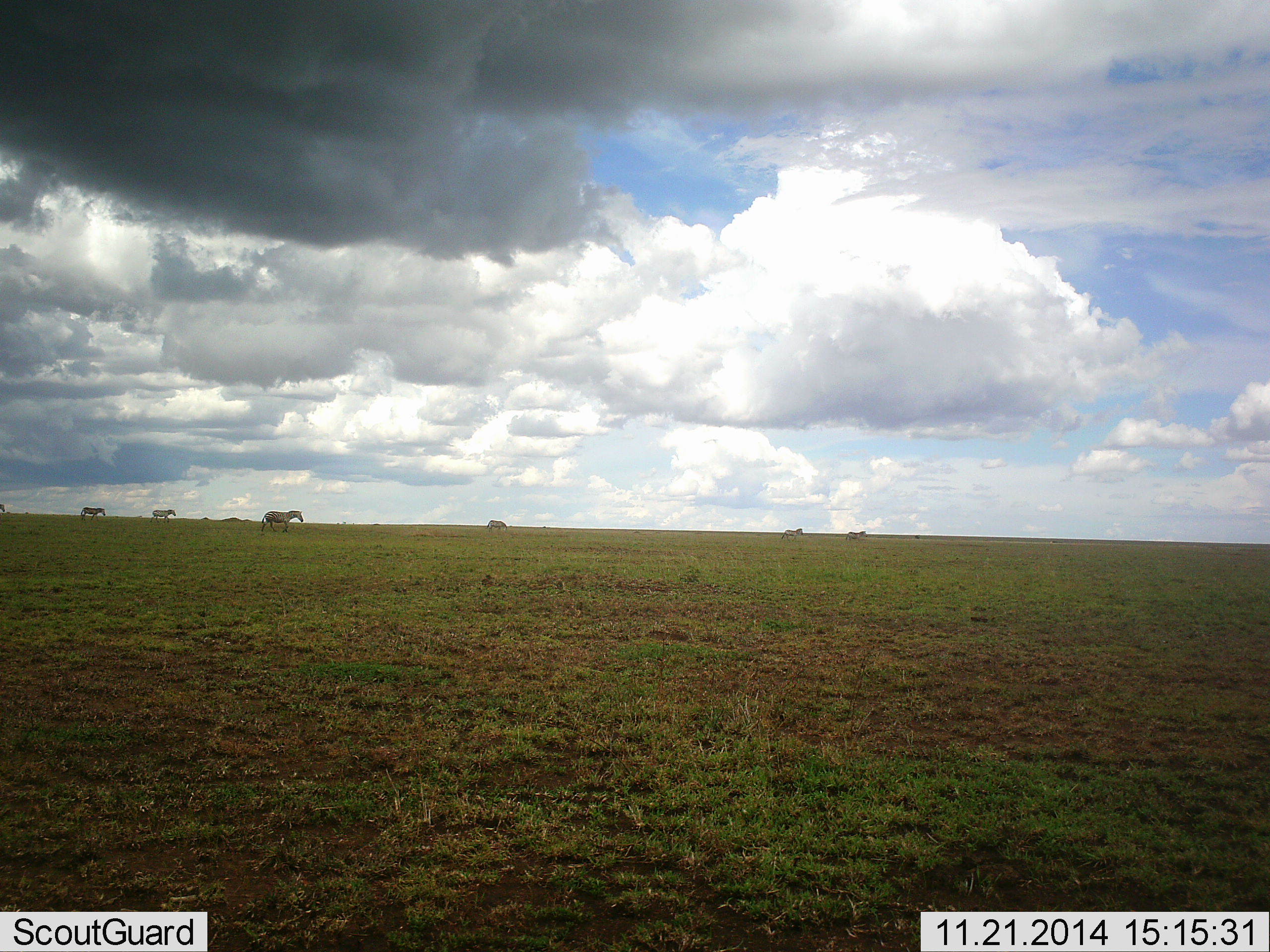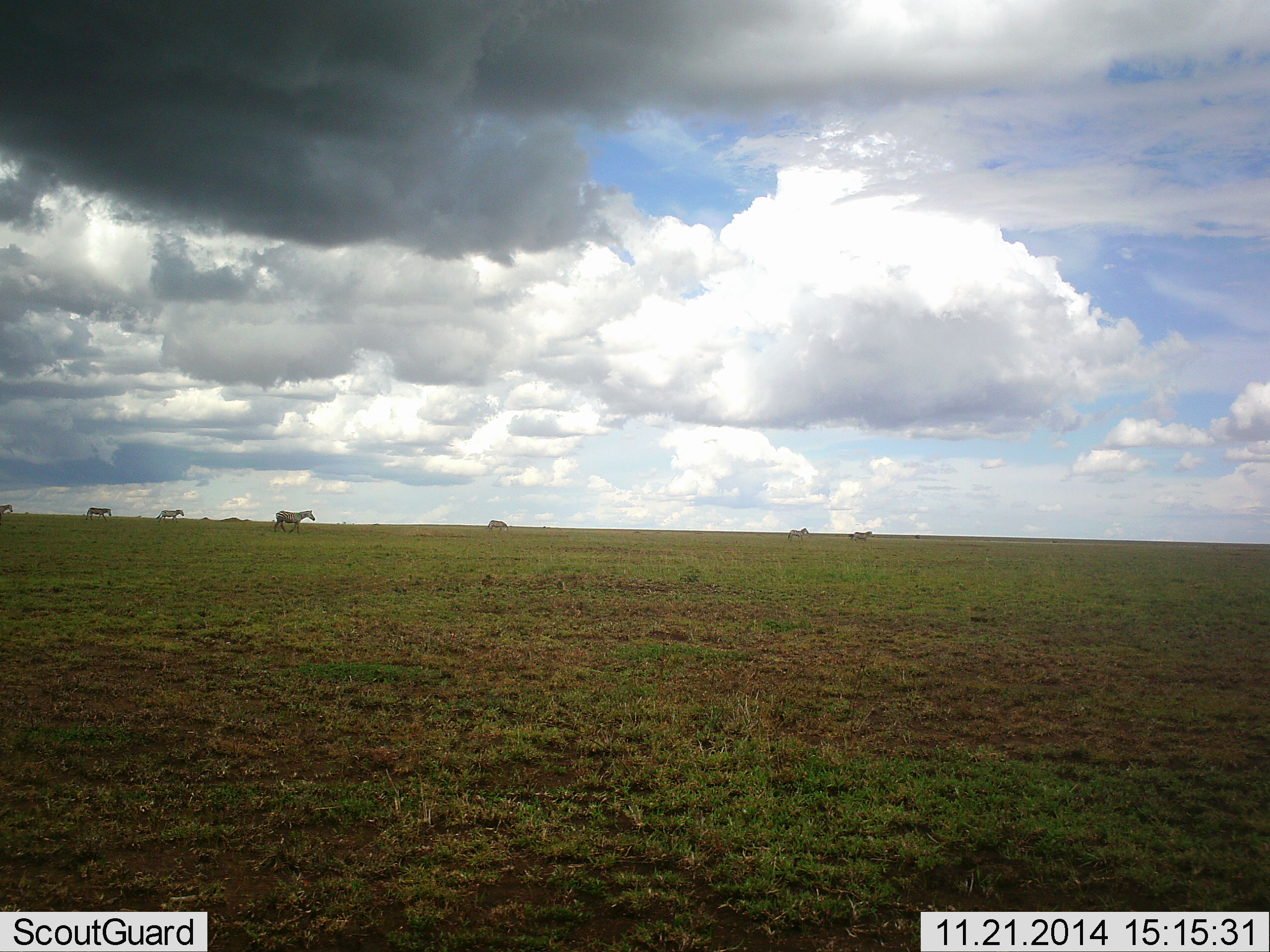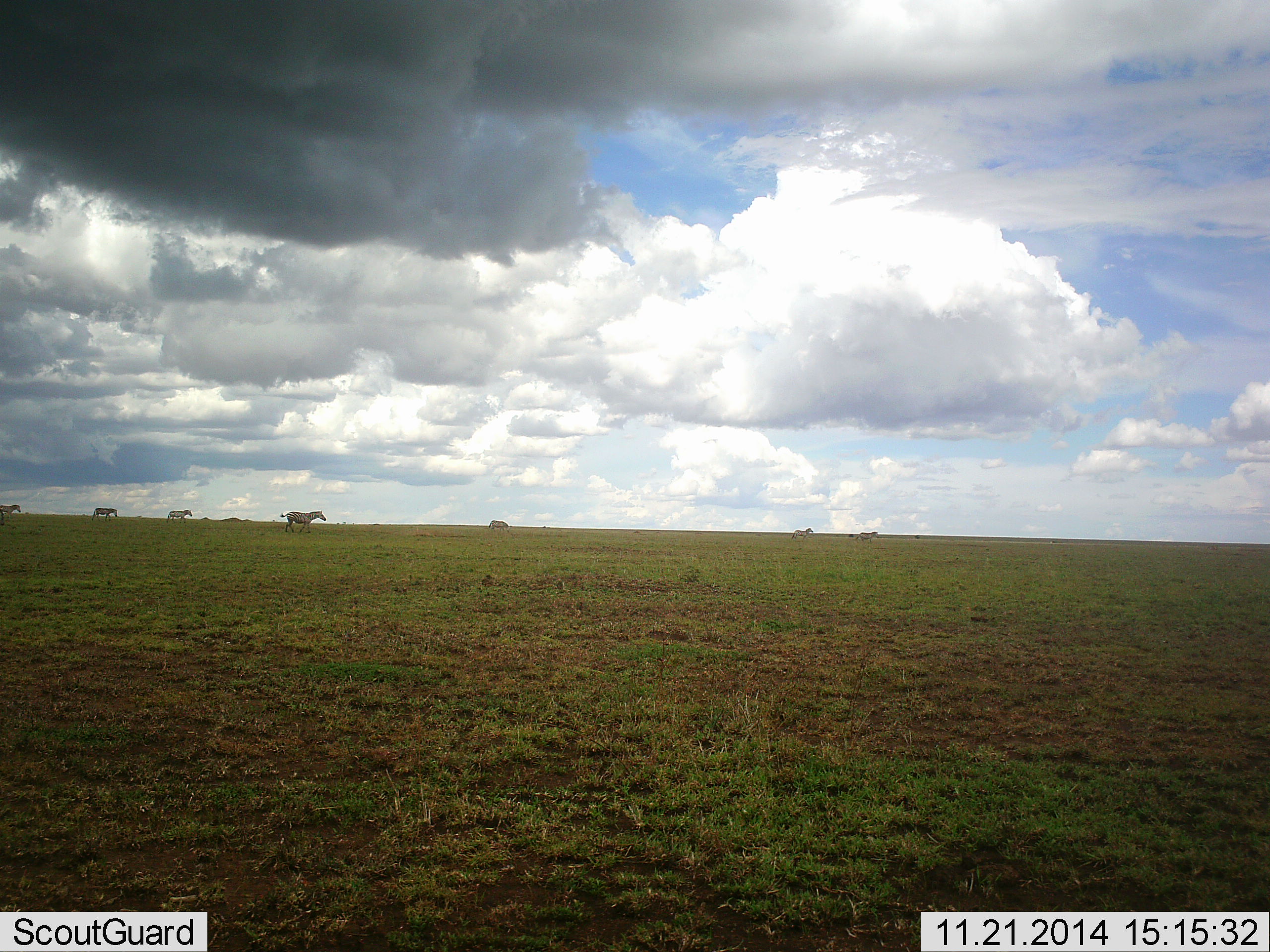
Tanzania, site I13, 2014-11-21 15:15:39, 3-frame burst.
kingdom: Animalia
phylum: Chordata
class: Mammalia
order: Perissodactyla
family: Equidae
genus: Equus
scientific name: Equus quagga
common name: plains zebra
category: zebra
Zebra (plains zebra) (Equus quagga), count 7. Behavior (volunteer vote fractions): standing 0%, resting 0%, moving 100%, interacting 0%. Young present (vote fraction): 0%. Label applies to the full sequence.